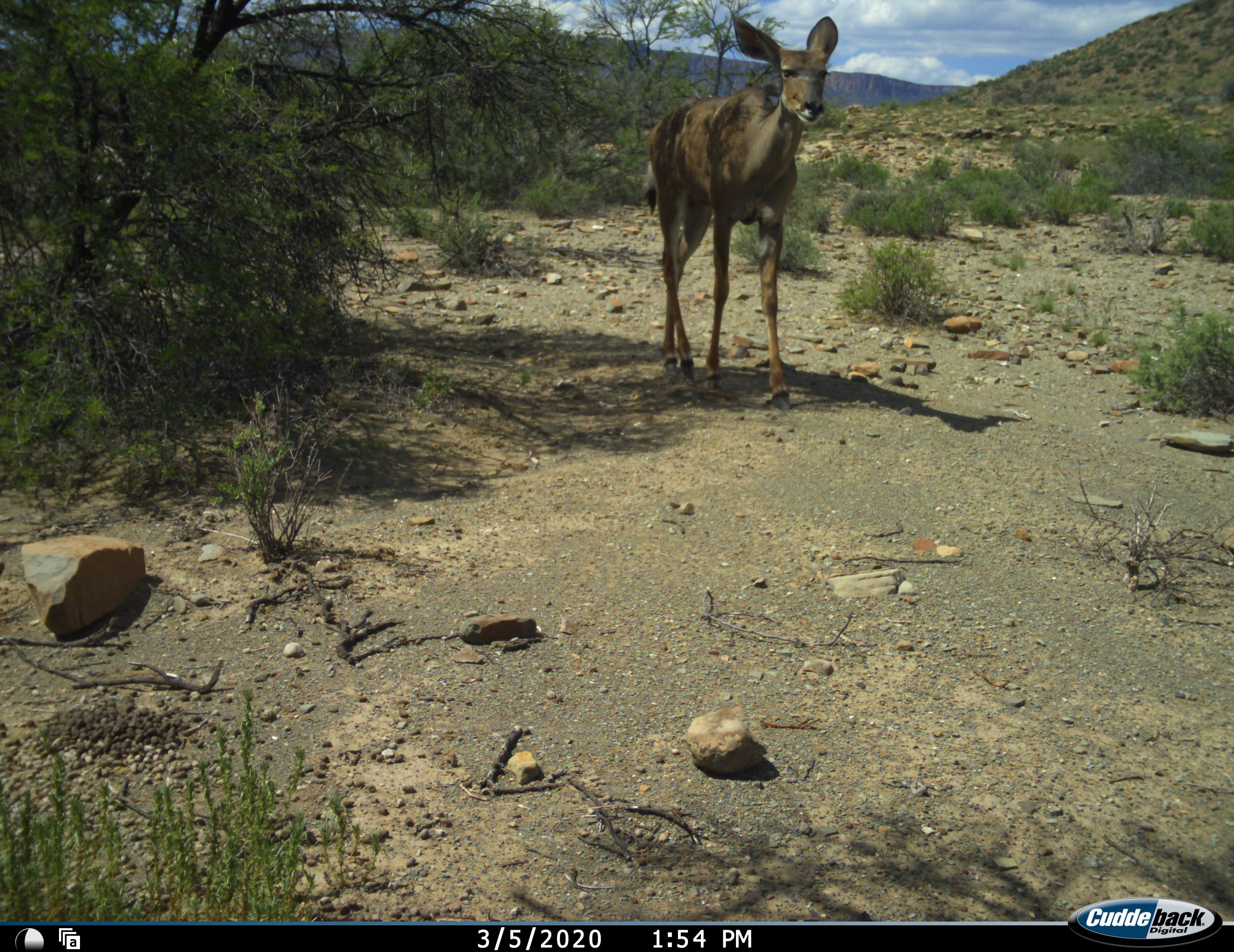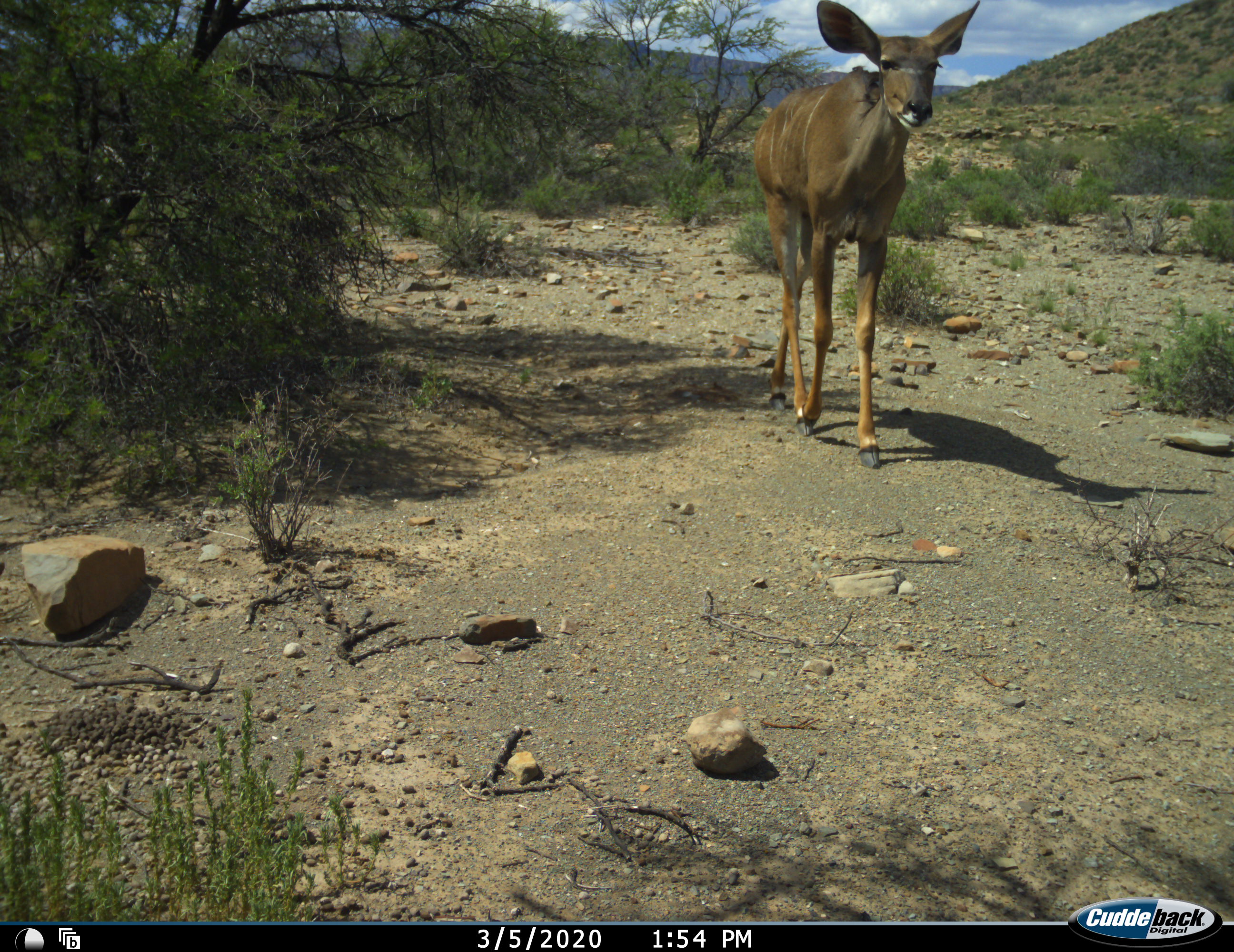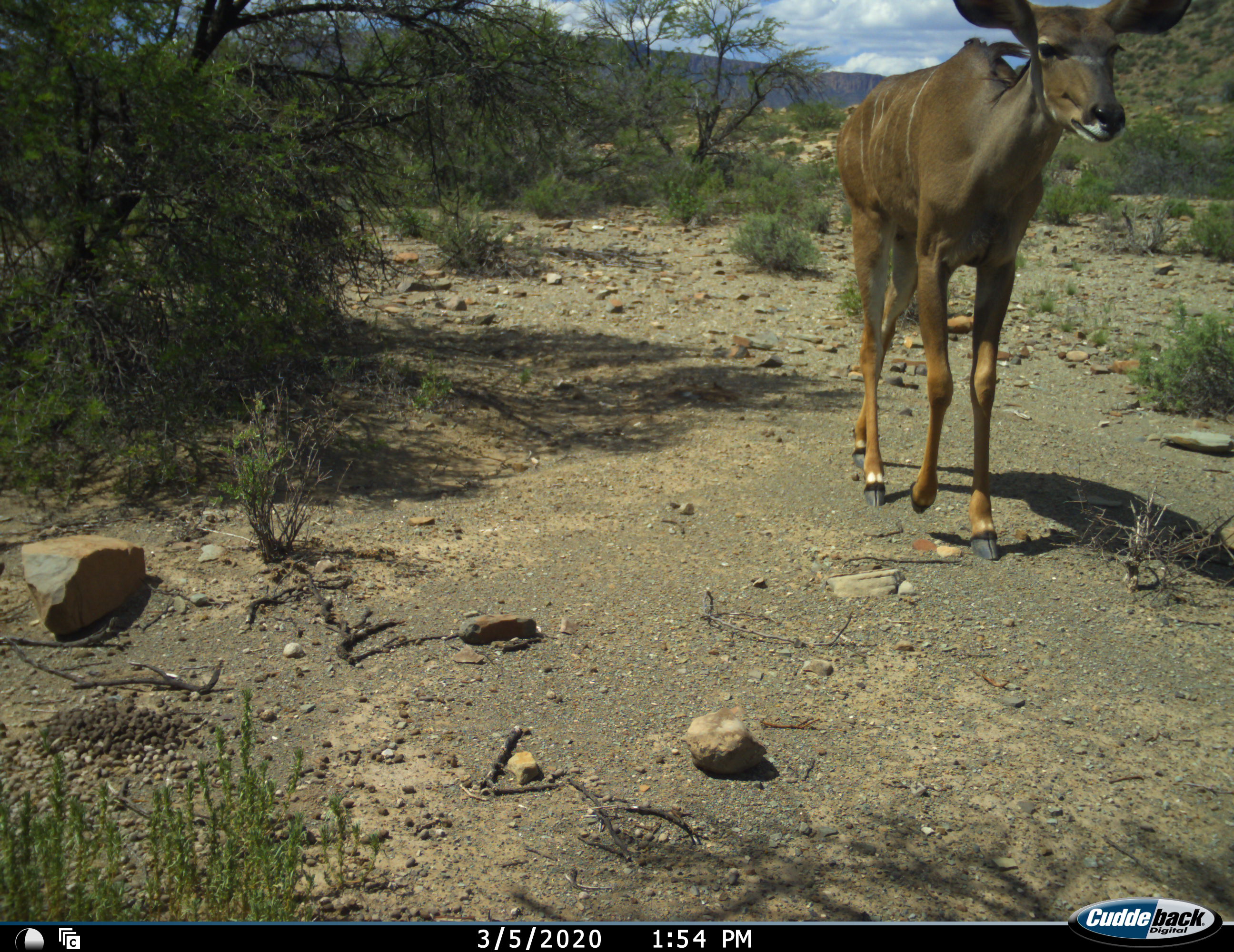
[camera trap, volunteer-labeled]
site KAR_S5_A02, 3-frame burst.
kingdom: Animalia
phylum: Chordata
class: Mammalia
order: Artiodactyla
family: Bovidae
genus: Tragelaphus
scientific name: Tragelaphus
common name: kudu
Kudu (Tragelaphus), count 1. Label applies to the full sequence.